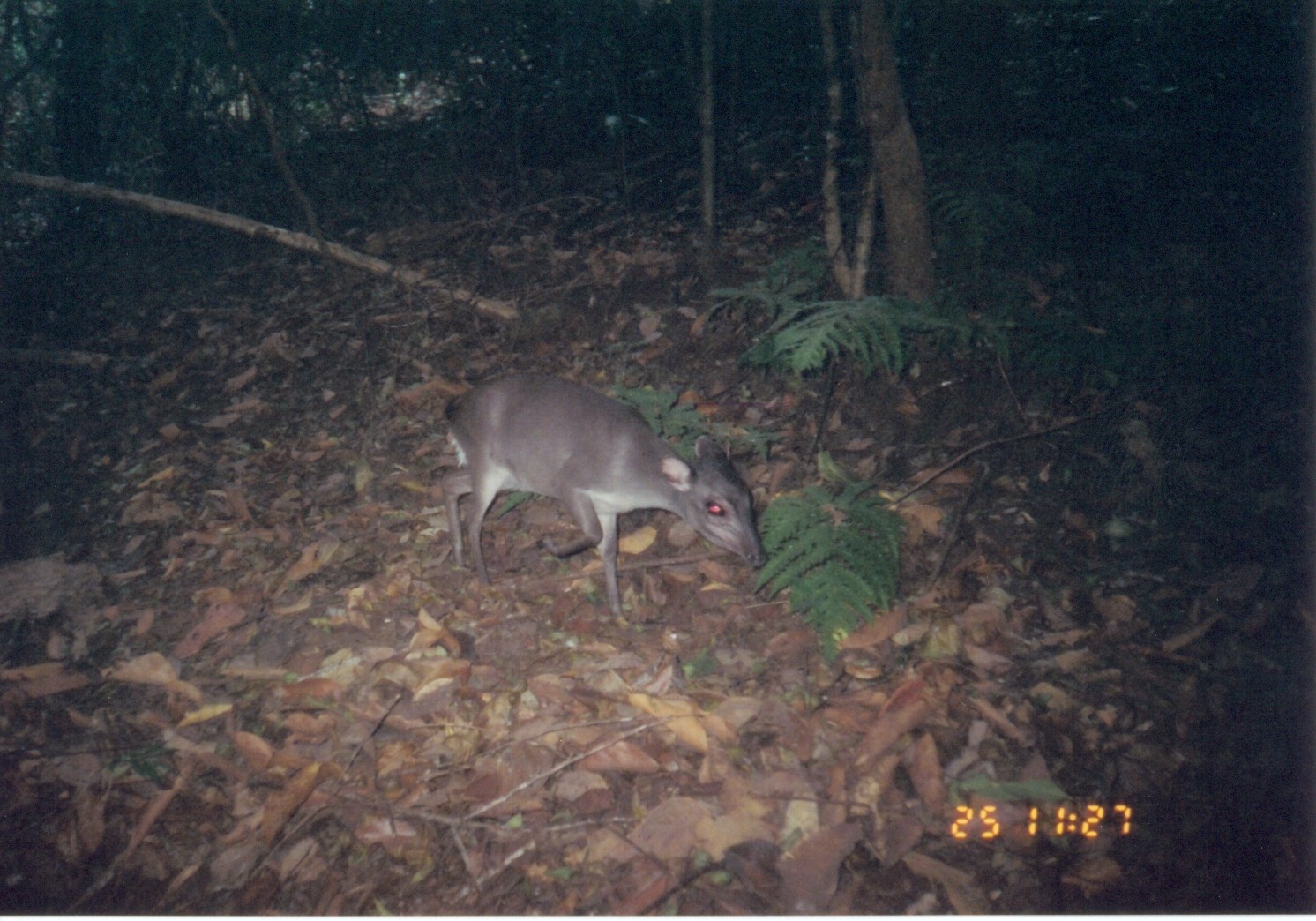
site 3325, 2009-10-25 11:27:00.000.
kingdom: Animalia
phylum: Chordata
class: Mammalia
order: Artiodactyla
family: Bovidae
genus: Philantomba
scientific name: Philantomba monticola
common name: blue duiker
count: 1